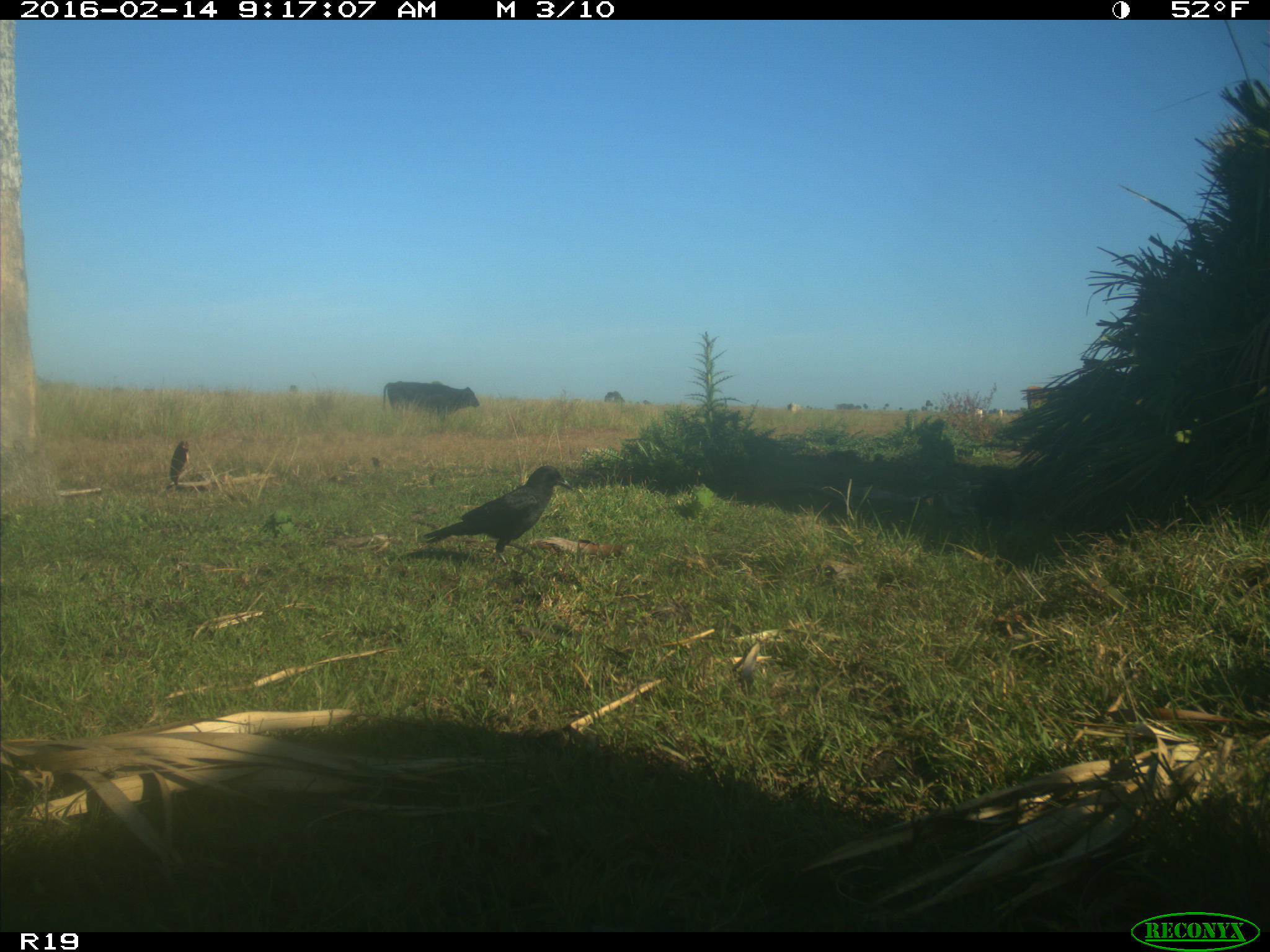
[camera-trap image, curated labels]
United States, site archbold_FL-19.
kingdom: Animalia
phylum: Chordata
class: Mammalia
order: Artiodactyla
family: Bovidae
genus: Bos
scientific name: Bos taurus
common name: domestic cow